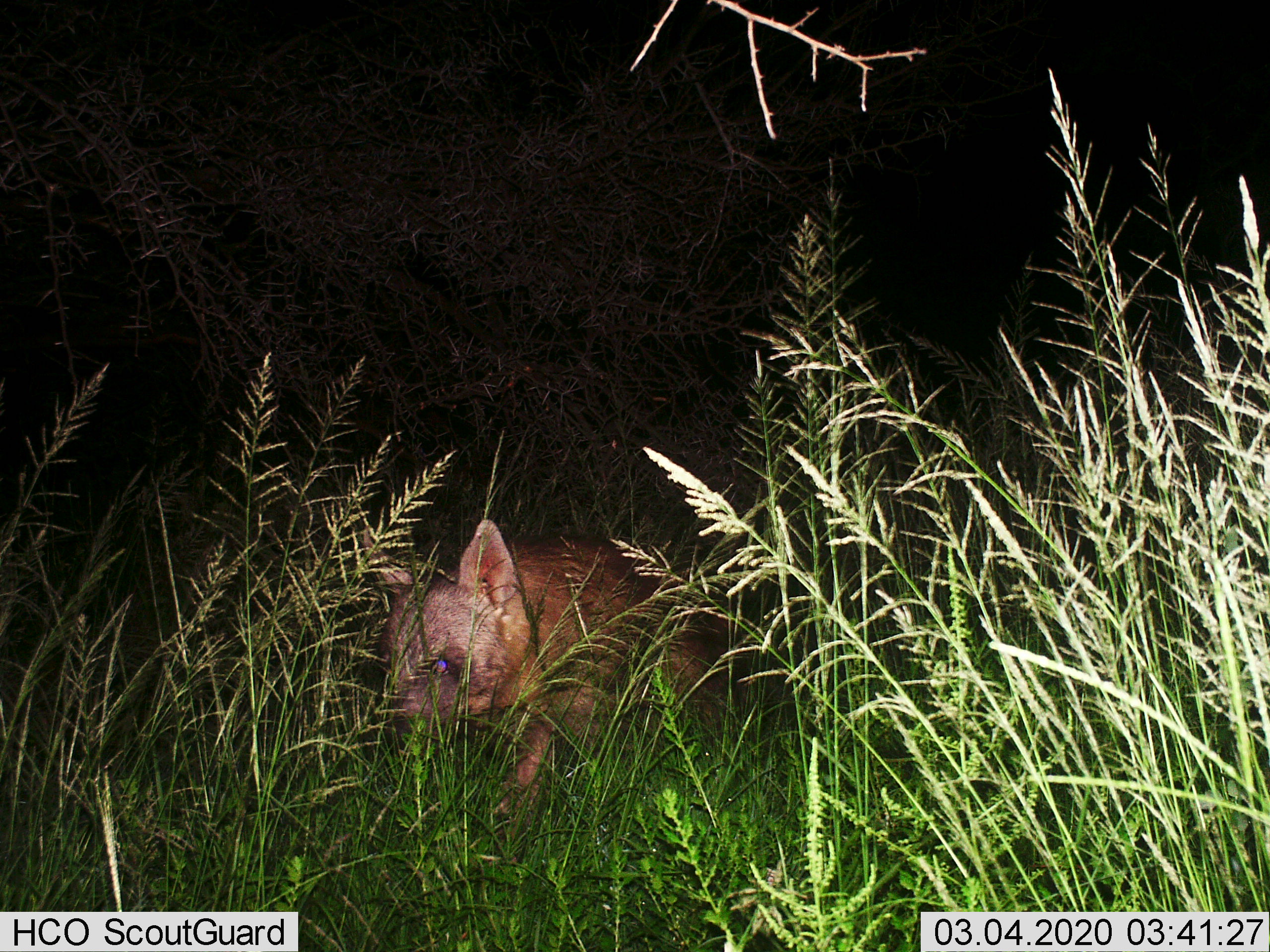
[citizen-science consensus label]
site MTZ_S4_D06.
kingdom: Animalia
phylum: Chordata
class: Mammalia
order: Carnivora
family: Hyaenidae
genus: Parahyaena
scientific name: Parahyaena brunnea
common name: brown hyena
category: hyenabrown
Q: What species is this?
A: Hyenabrown (brown hyena) (Parahyaena brunnea).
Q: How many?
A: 1.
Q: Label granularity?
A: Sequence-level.